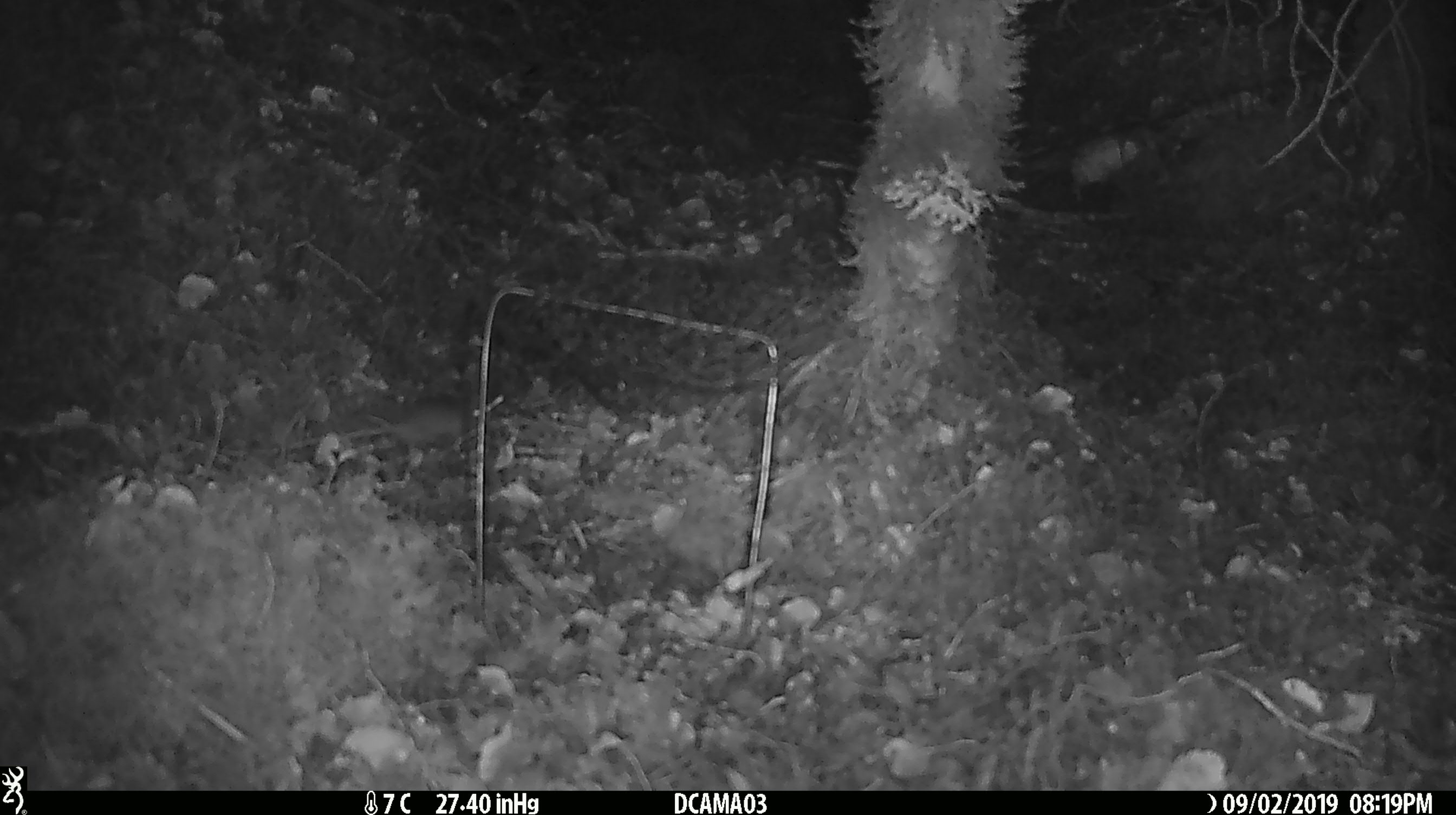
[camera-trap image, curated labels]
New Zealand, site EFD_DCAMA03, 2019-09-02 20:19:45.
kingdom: Animalia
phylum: Chordata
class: Mammalia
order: Rodentia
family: Muridae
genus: Mus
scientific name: Mus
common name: mouse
Mouse (Mus).